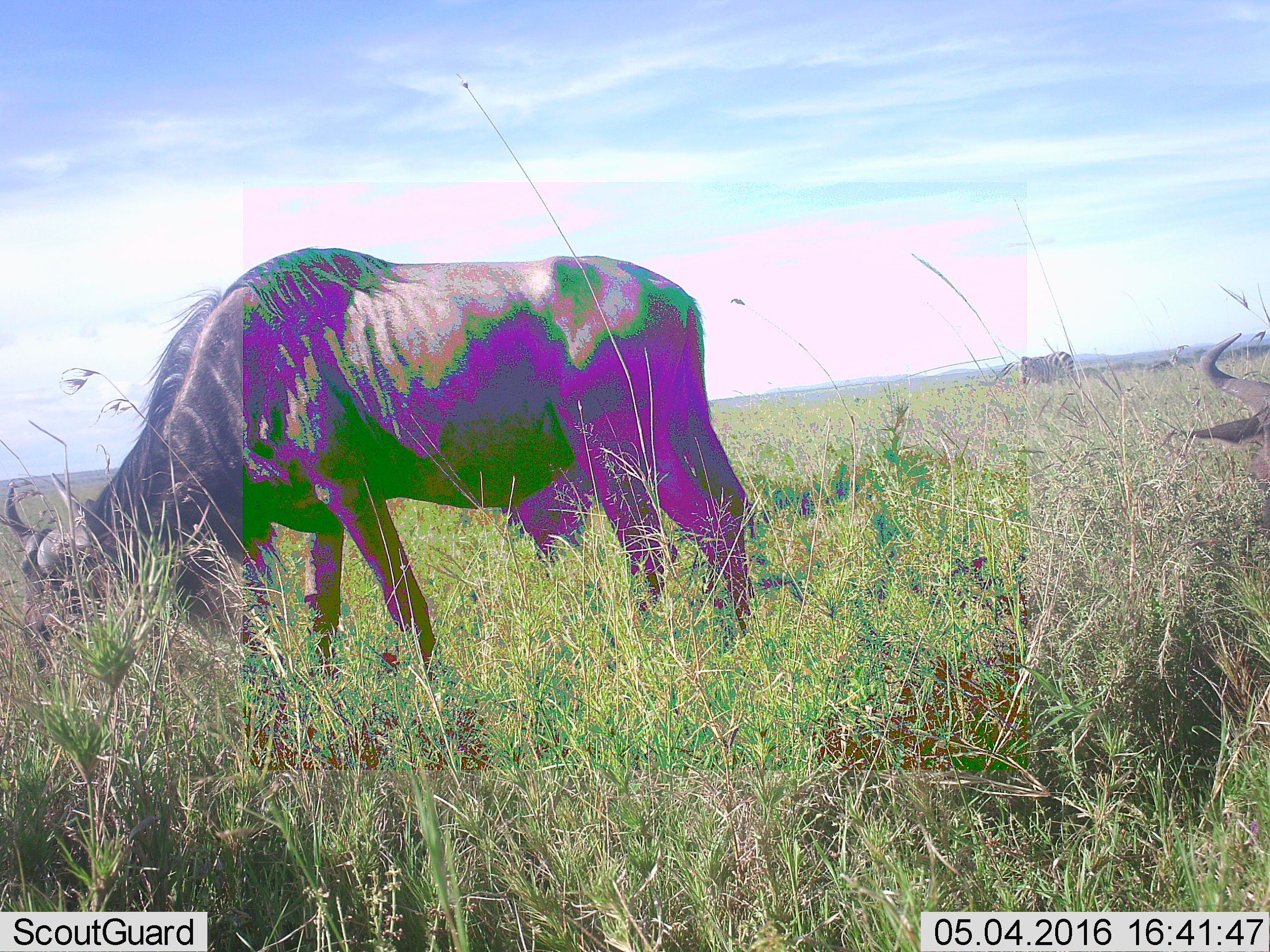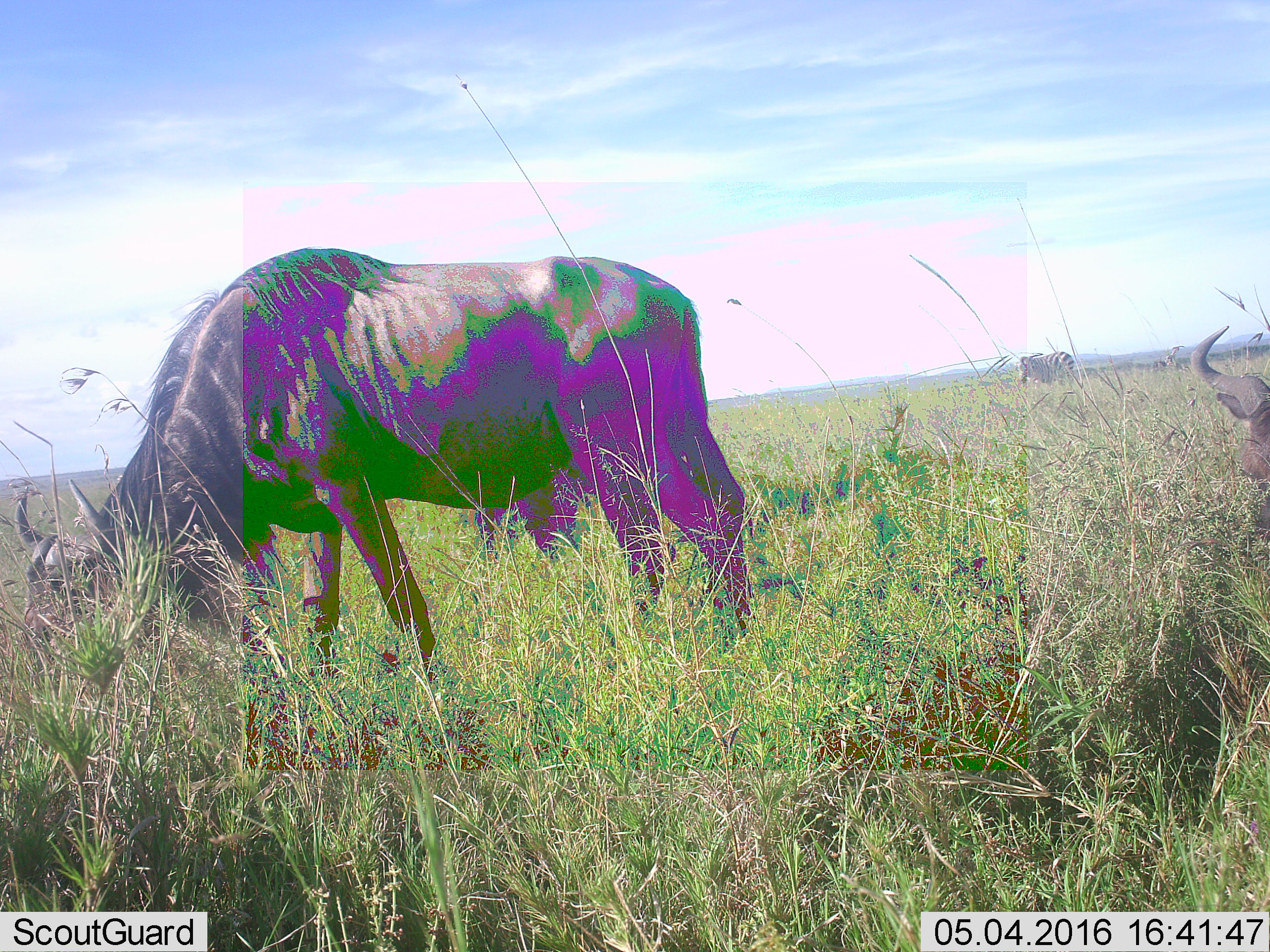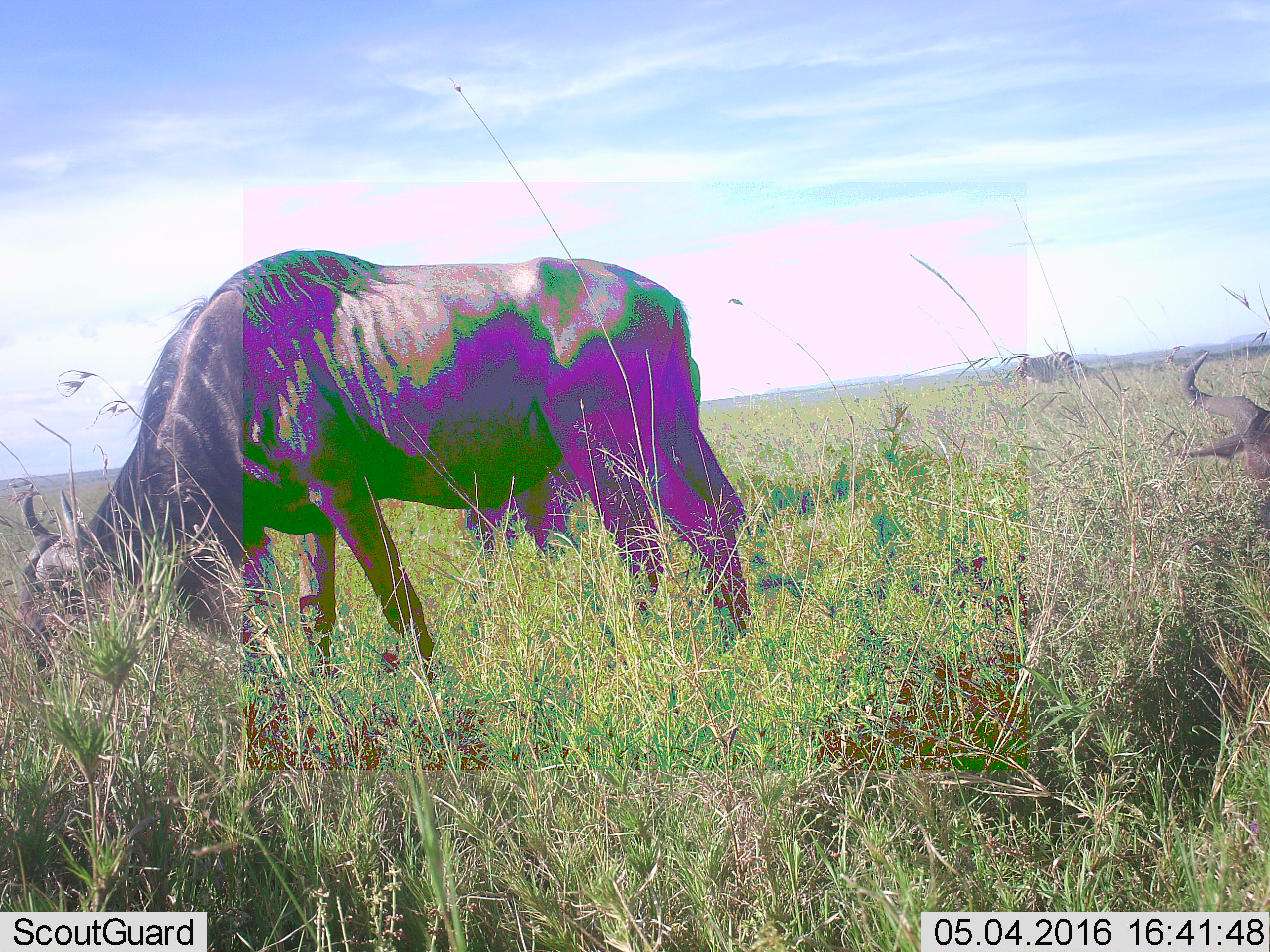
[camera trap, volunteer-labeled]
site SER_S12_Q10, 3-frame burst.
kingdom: Animalia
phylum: Chordata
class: Mammalia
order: Artiodactyla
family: Bovidae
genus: Connochaetes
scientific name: Connochaetes taurinus taurinus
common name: blue wildebeest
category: wildebeestblue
Wildebeestblue (blue wildebeest) (Connochaetes taurinus taurinus), count 2. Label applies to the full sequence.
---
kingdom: Animalia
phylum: Chordata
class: Mammalia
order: Perissodactyla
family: Equidae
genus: Equus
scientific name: Equus quagga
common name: plains zebra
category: zebraplains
Zebraplains (plains zebra) (Equus quagga), count 1. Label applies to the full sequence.